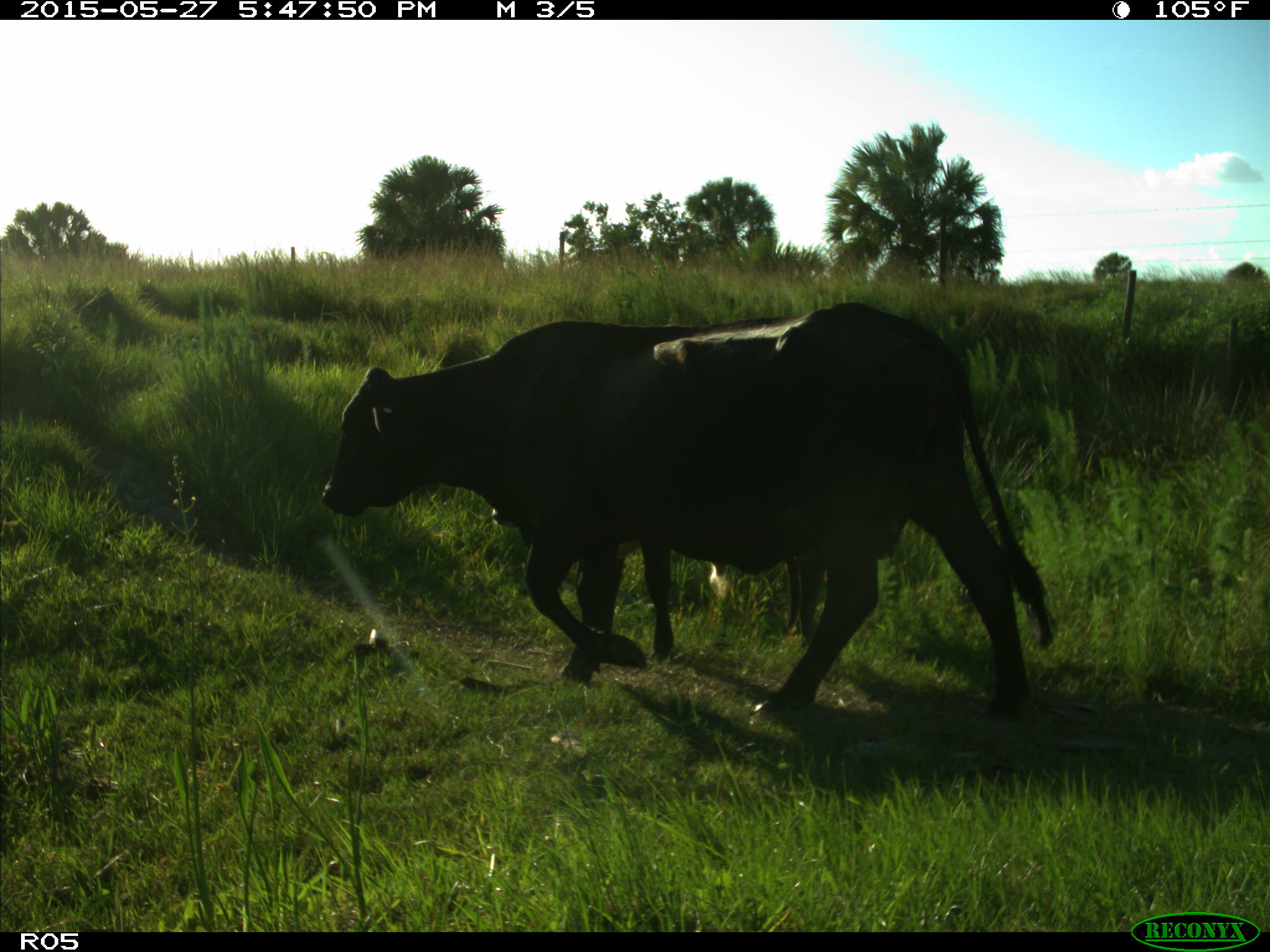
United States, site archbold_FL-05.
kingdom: Animalia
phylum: Chordata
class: Mammalia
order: Artiodactyla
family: Bovidae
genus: Bos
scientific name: Bos taurus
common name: domestic cow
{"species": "Bos taurus (domestic cow)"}